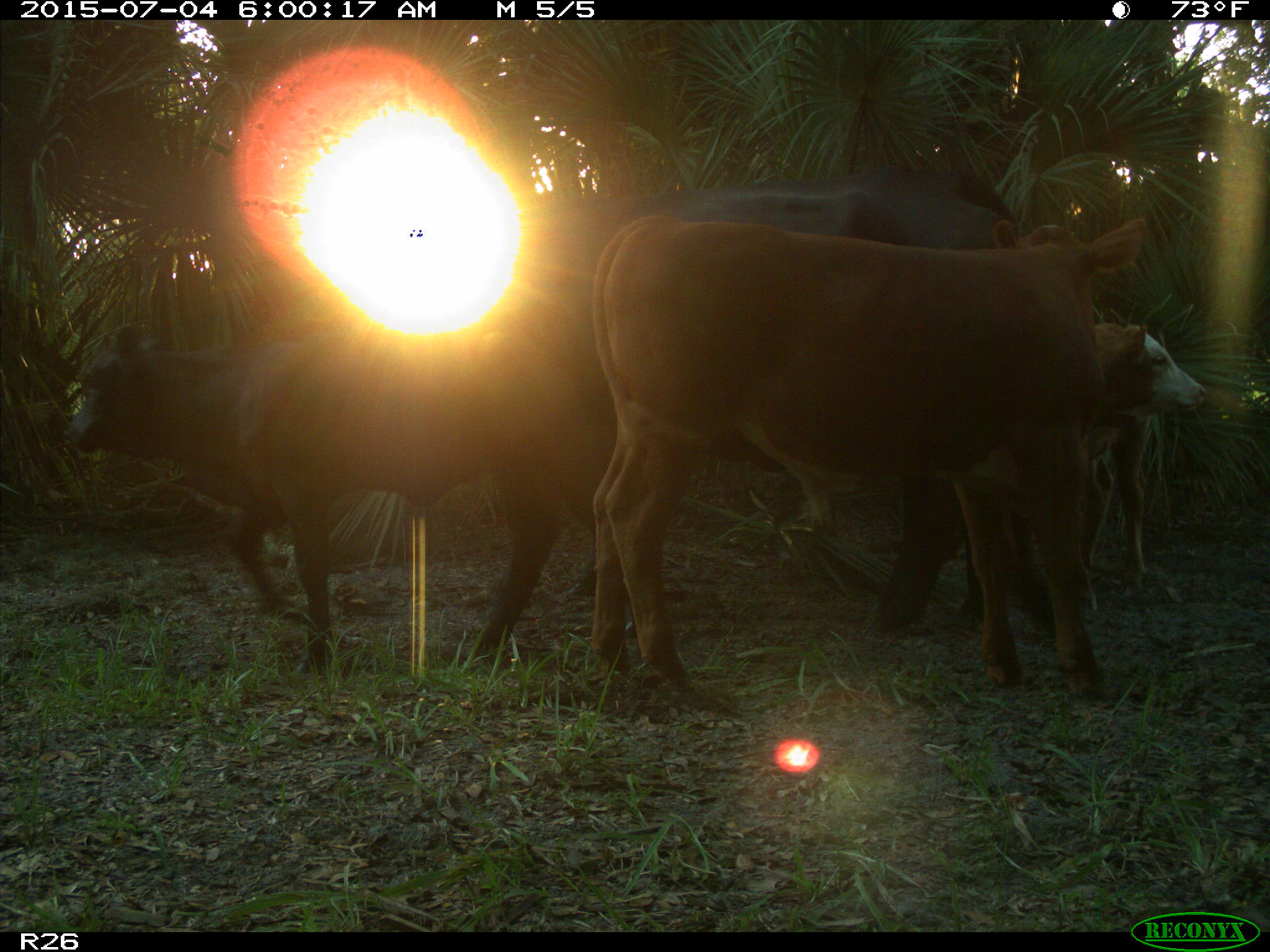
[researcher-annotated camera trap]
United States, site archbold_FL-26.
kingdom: Animalia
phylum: Chordata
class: Mammalia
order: Artiodactyla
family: Bovidae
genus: Bos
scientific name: Bos taurus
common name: domestic cow